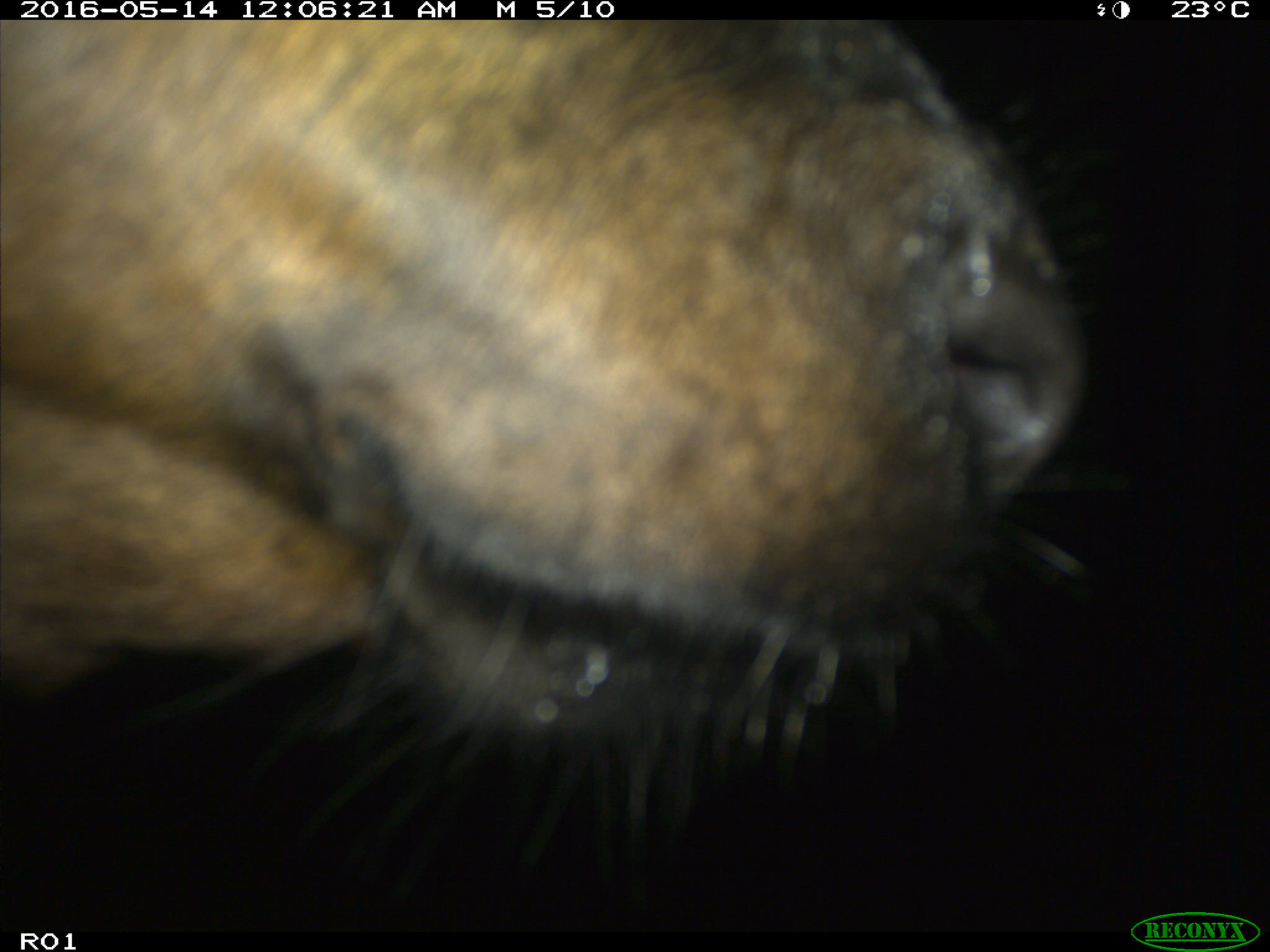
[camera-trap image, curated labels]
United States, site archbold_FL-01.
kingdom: Animalia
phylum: Chordata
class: Mammalia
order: Artiodactyla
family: Bovidae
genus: Bos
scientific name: Bos taurus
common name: domestic cow